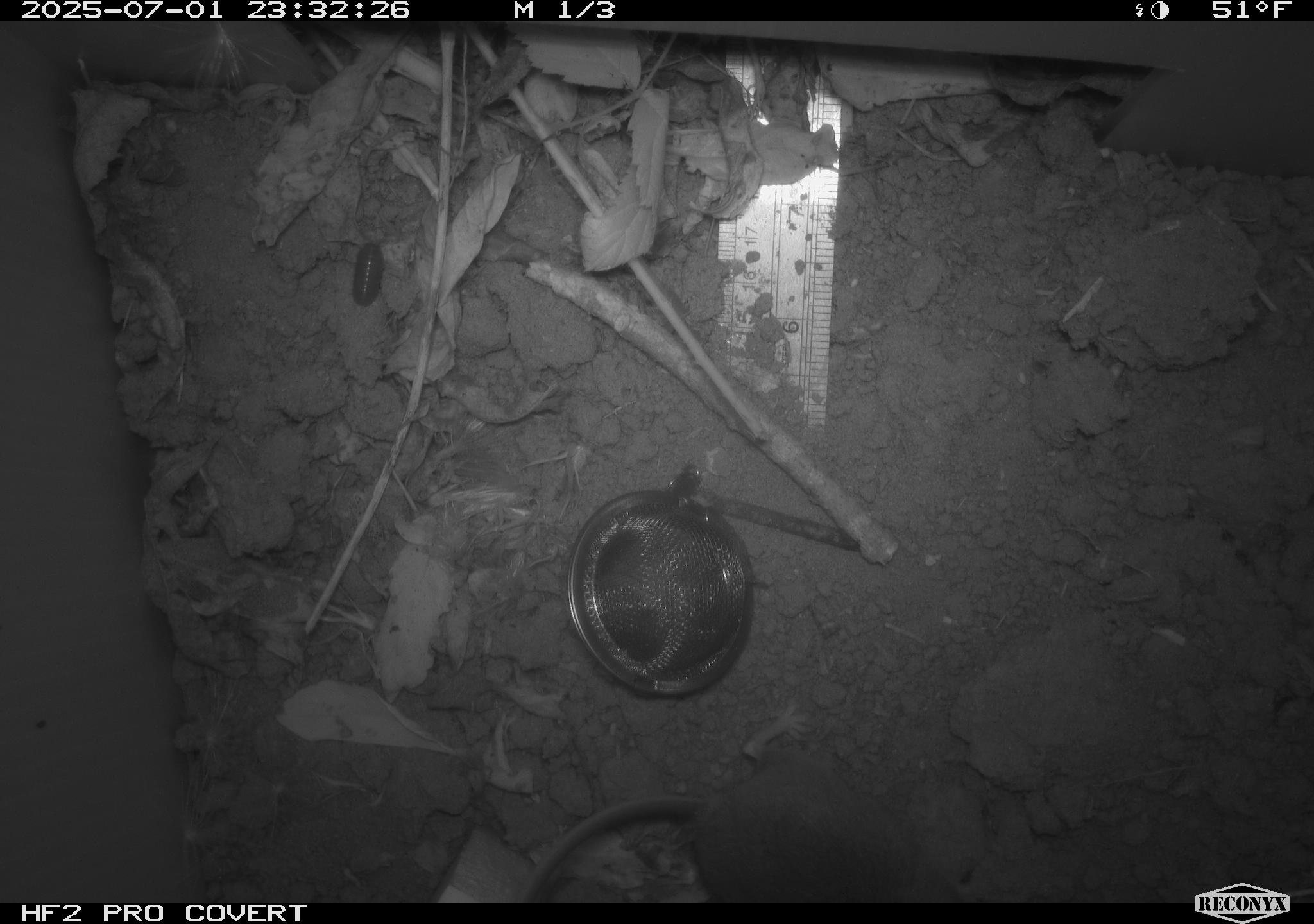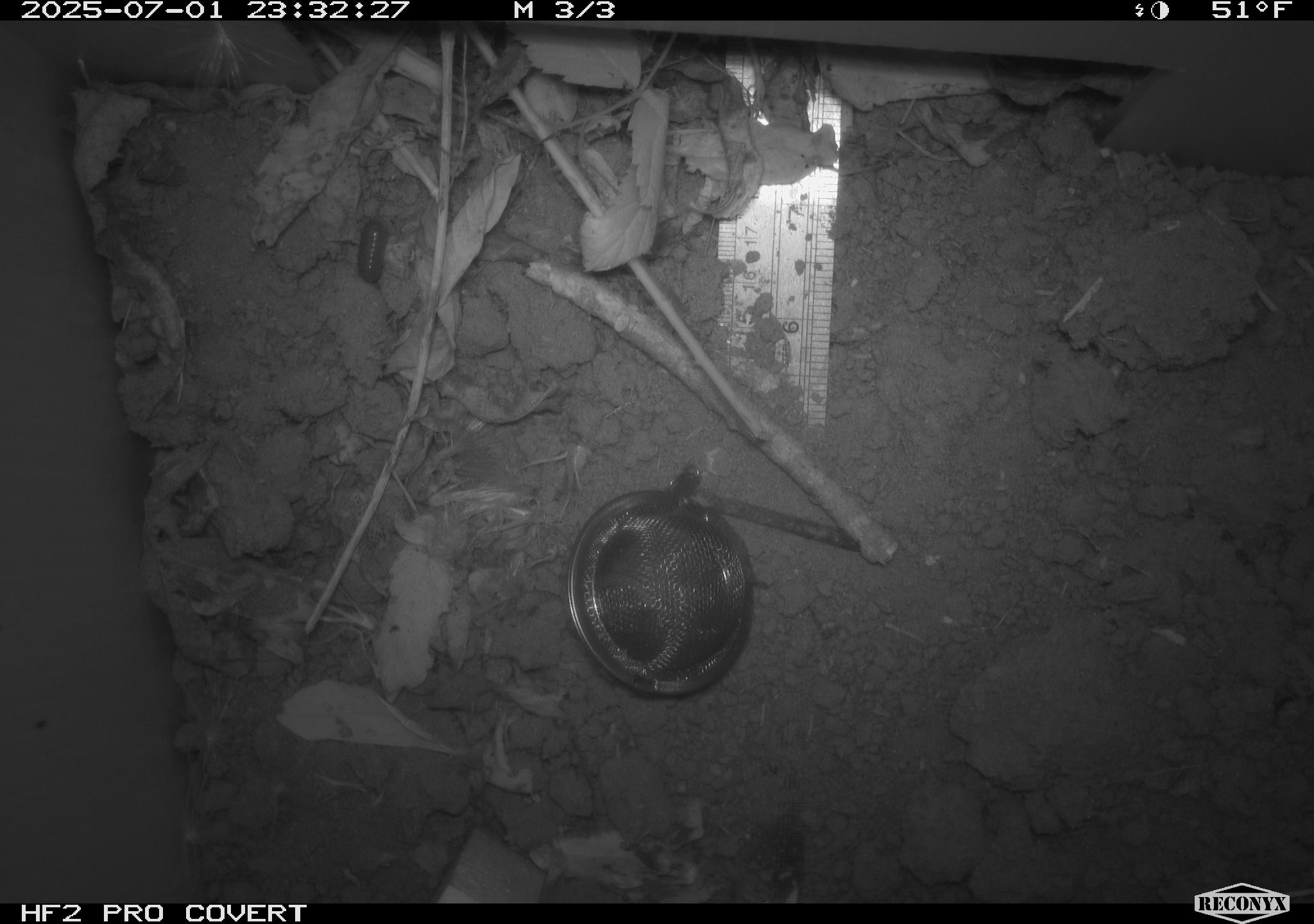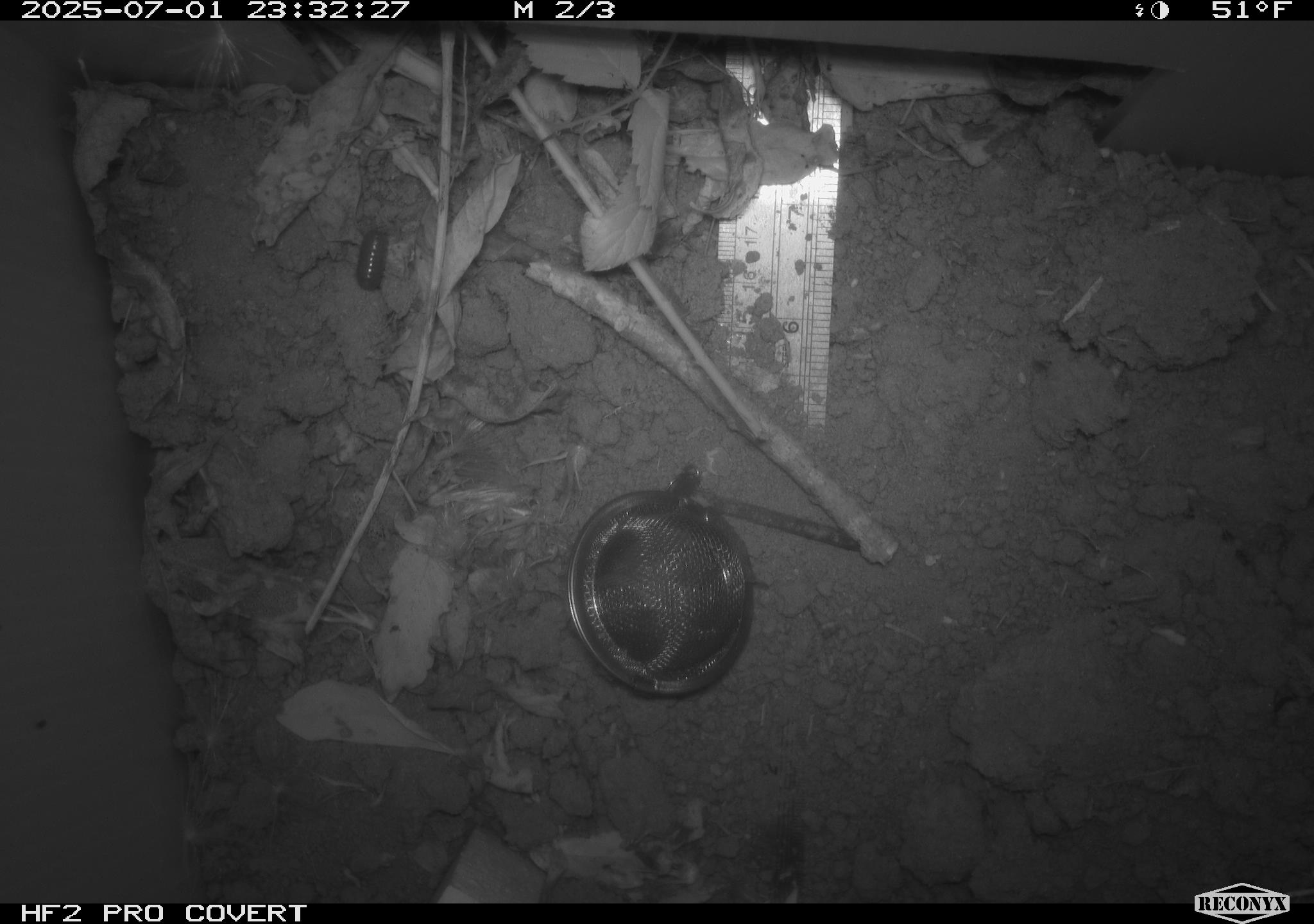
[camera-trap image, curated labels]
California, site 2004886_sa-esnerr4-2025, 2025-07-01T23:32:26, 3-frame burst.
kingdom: Animalia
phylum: Chordata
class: Mammalia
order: Rodentia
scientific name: Rodentia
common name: rodent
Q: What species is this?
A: Rodent (Rodentia).